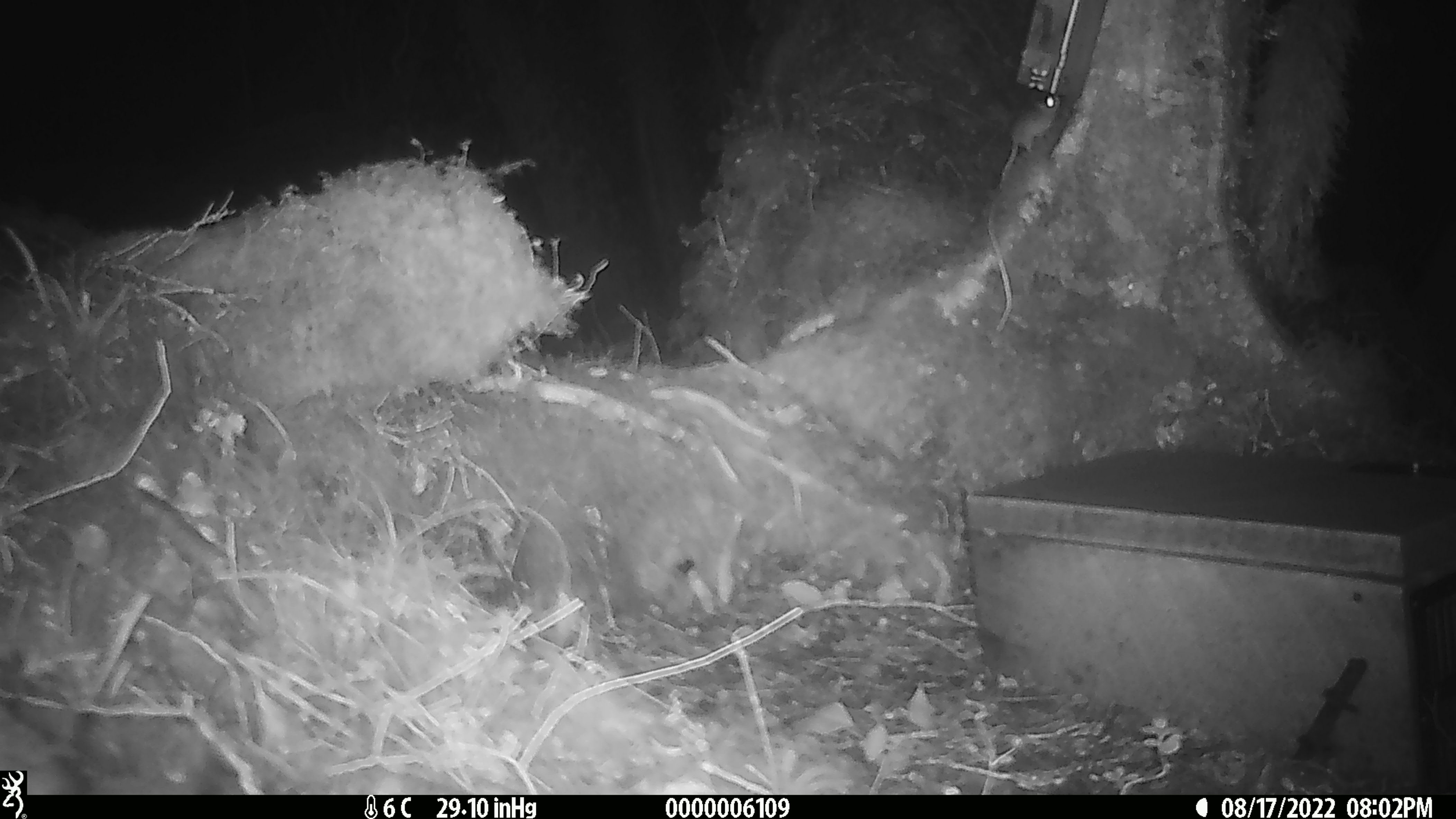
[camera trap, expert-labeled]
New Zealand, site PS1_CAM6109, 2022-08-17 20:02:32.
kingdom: Animalia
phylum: Chordata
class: Mammalia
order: Rodentia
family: Muridae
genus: Mus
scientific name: Mus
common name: mouse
Mouse (Mus).